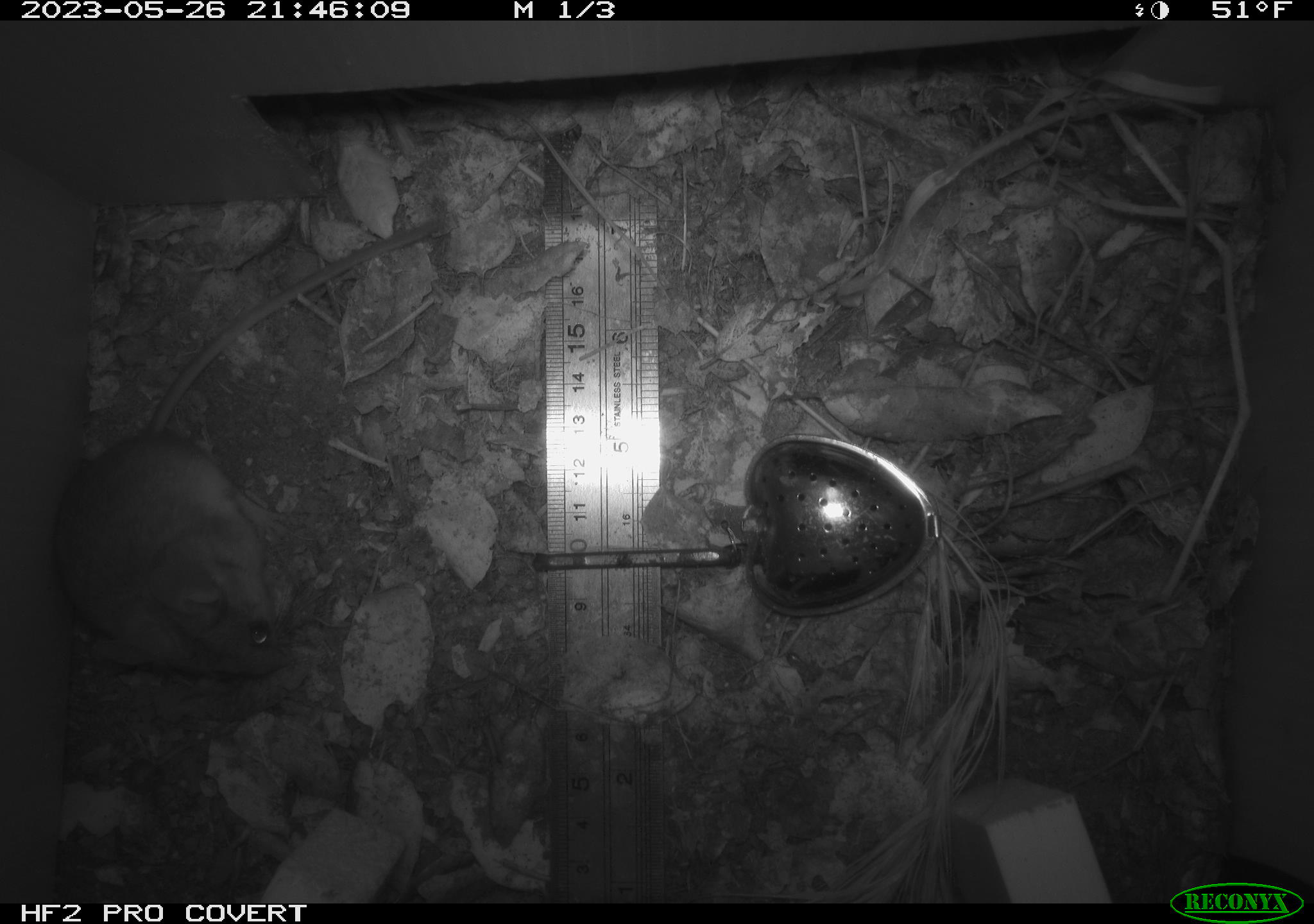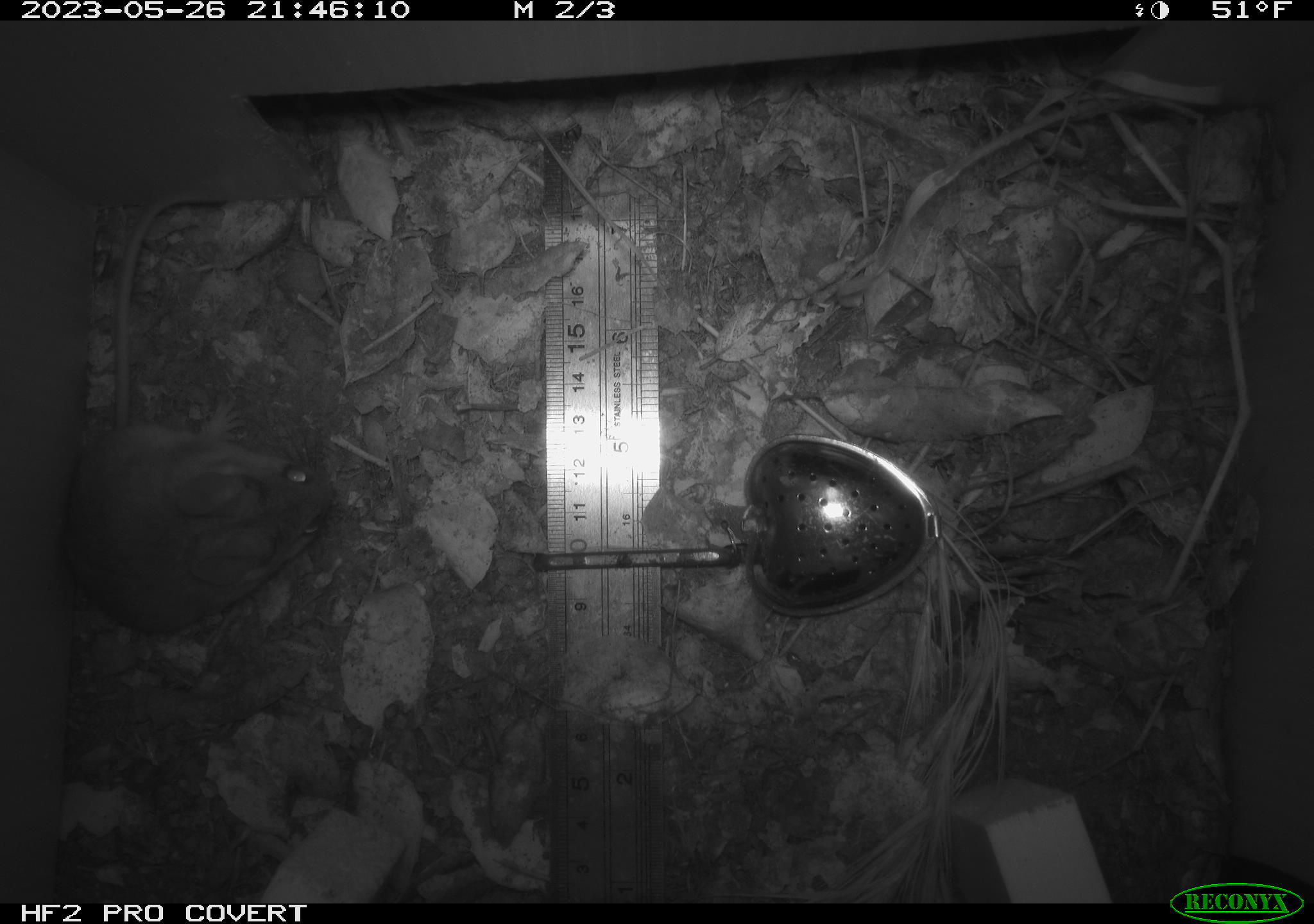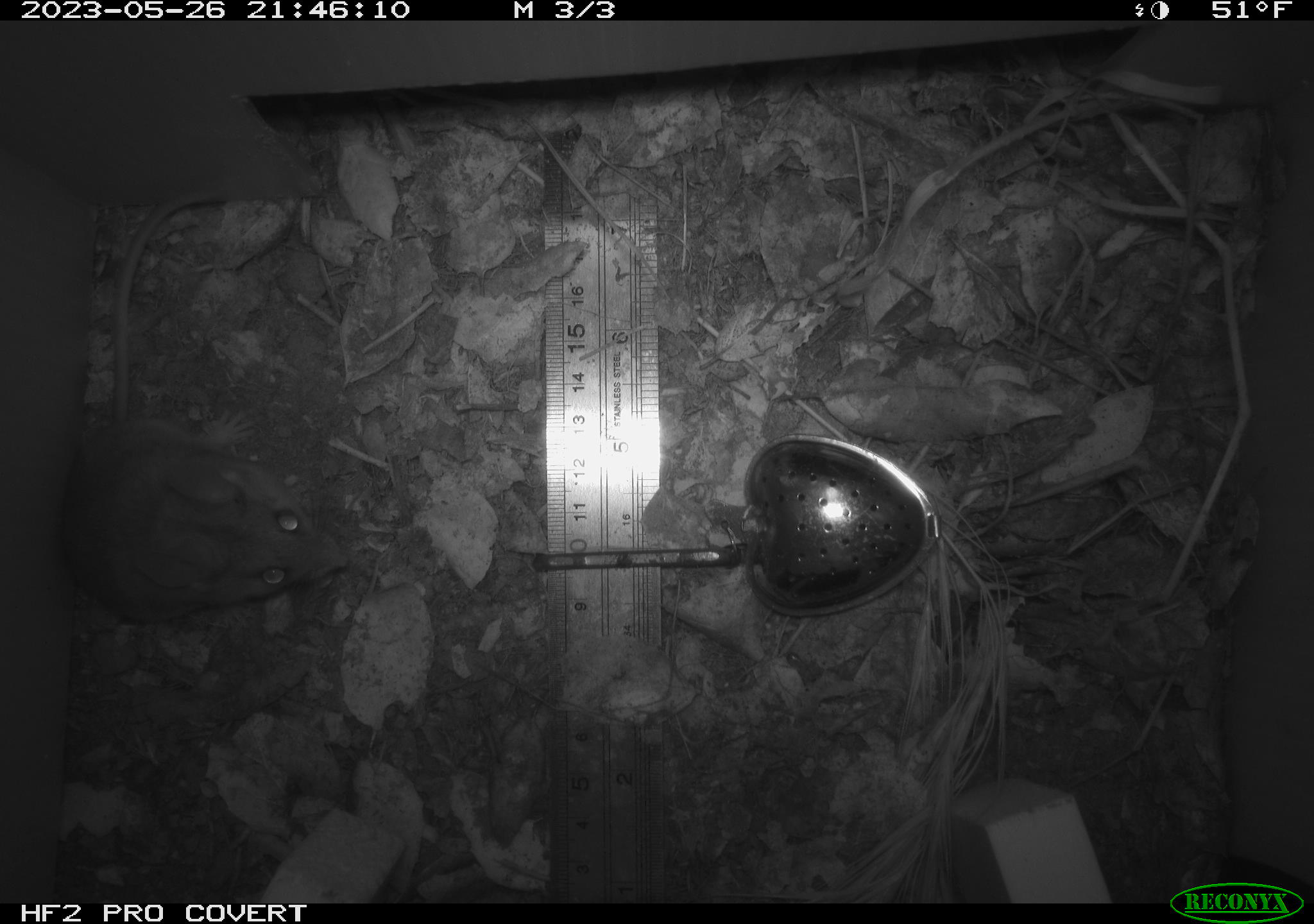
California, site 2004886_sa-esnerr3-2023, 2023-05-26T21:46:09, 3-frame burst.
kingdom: Animalia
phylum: Chordata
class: Mammalia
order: Rodentia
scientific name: Rodentia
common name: mouse species